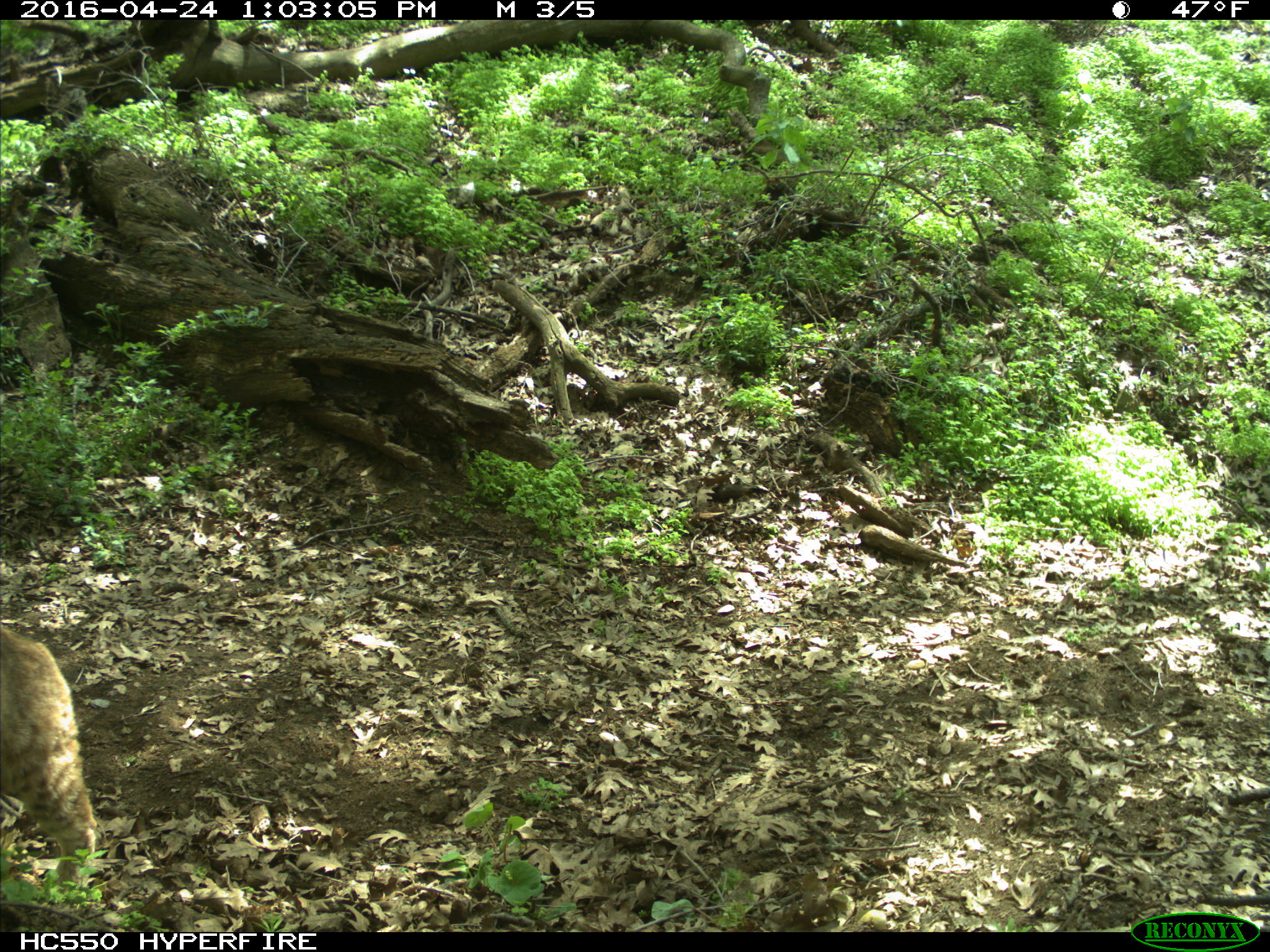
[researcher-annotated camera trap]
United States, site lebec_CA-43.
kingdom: Animalia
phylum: Chordata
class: Mammalia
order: Carnivora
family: Felidae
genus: Lynx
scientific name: Lynx rufus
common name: bobcat